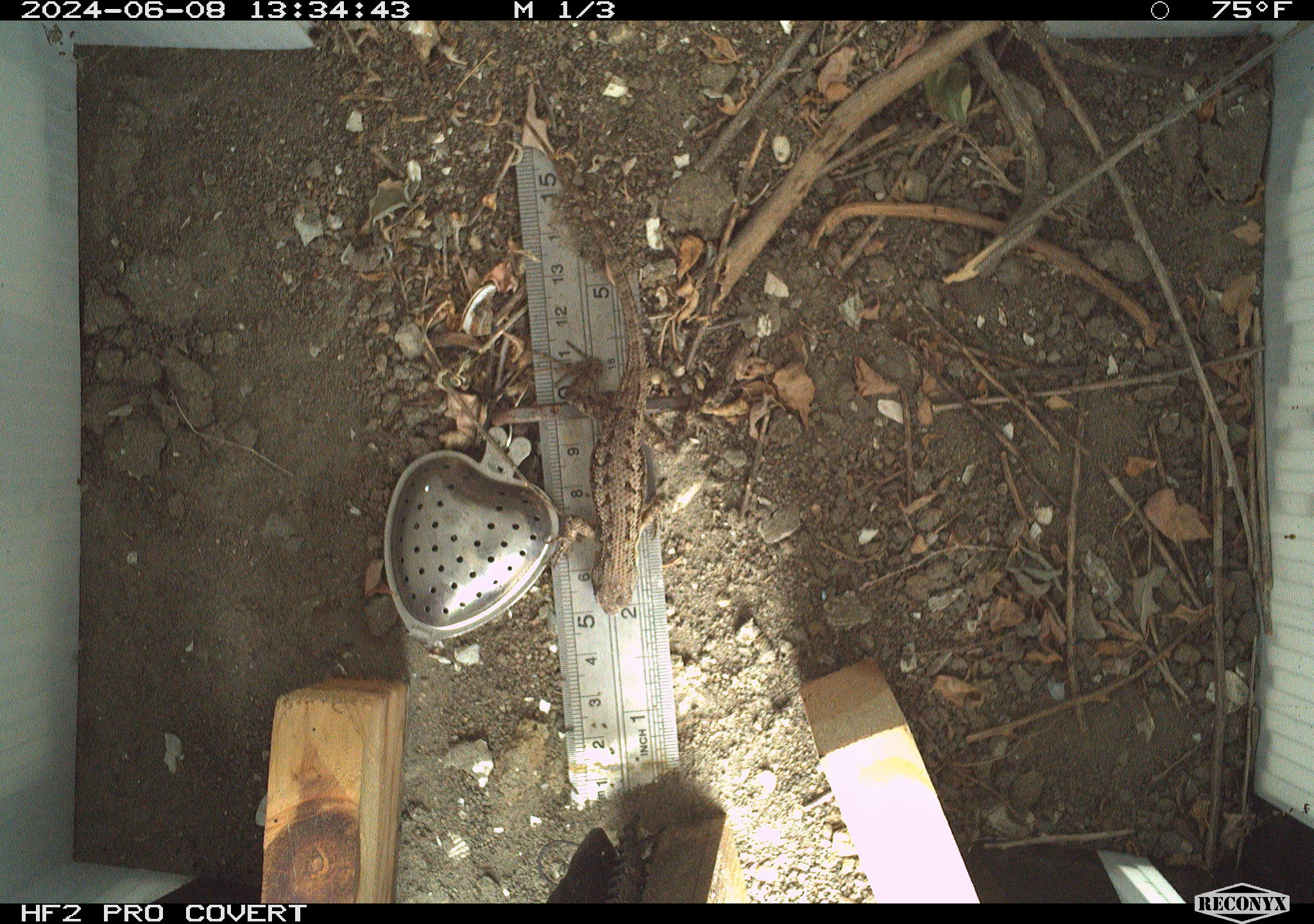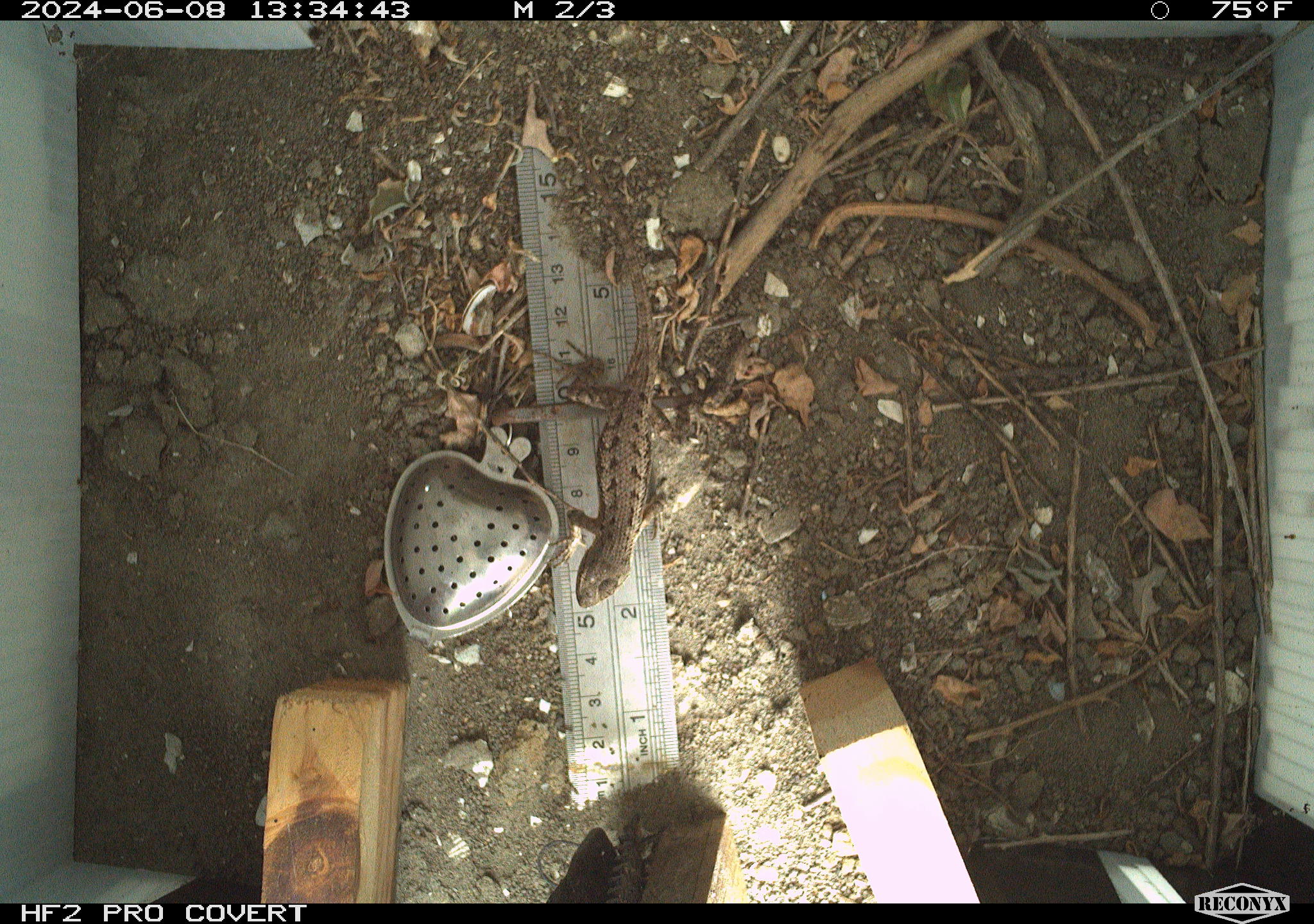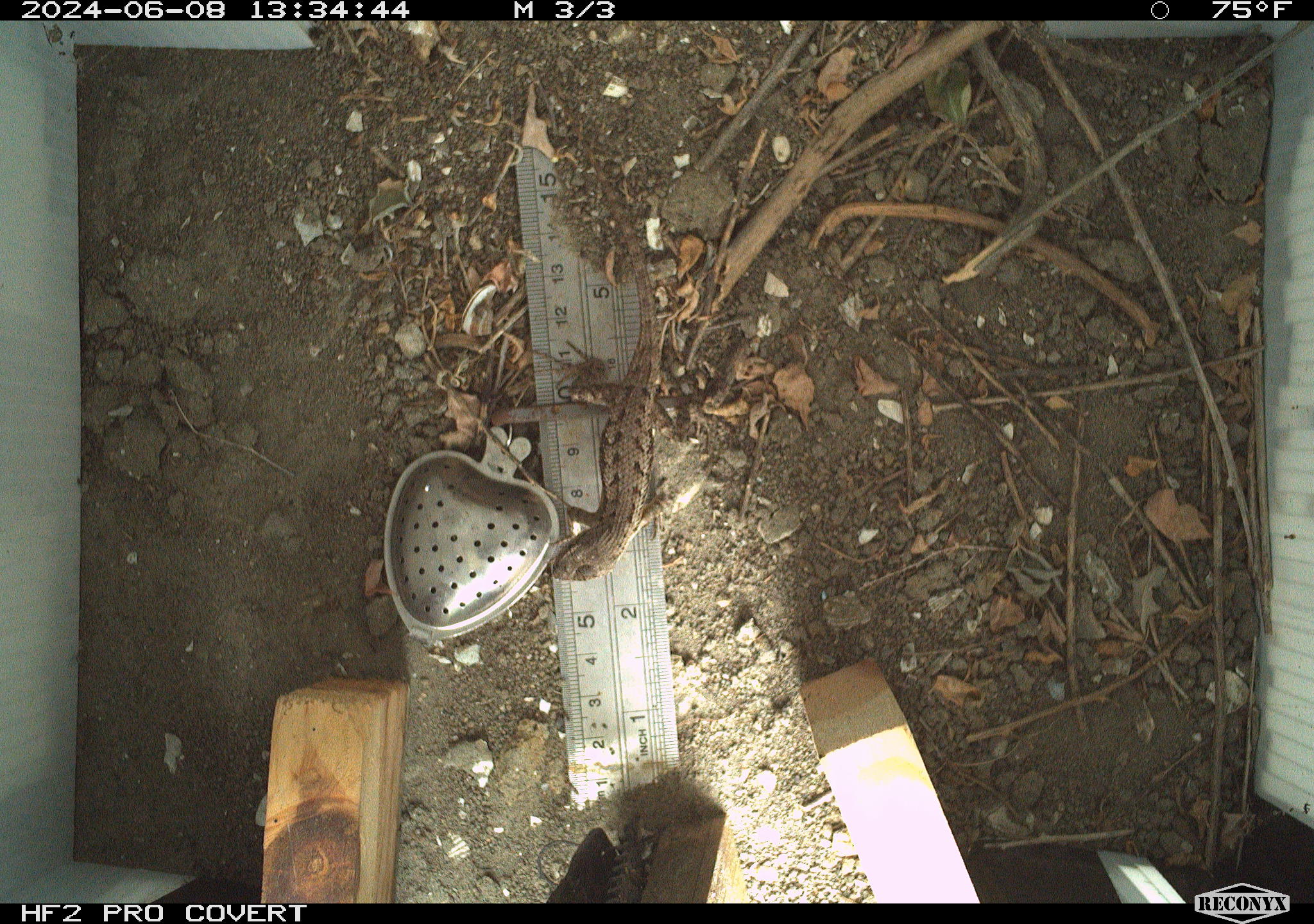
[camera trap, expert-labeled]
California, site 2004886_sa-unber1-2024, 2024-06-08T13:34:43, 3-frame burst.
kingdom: Animalia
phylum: Chordata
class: Reptilia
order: Squamata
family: Phrynosomatidae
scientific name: Phrynosomatidae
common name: phrynosomatid lizards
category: phrynosomatidae family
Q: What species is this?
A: Phrynosomatidae family (phrynosomatid lizards) (Phrynosomatidae).